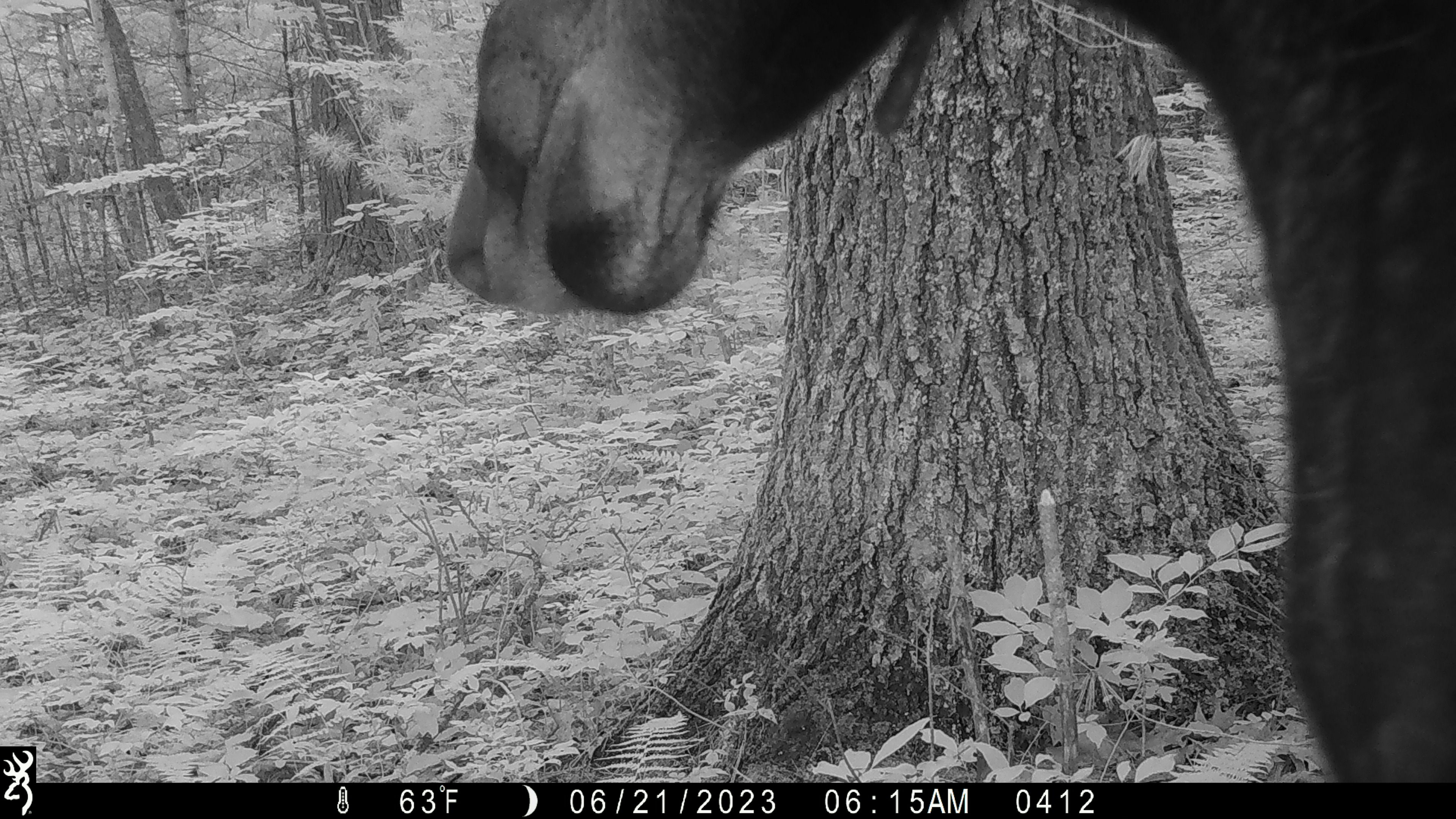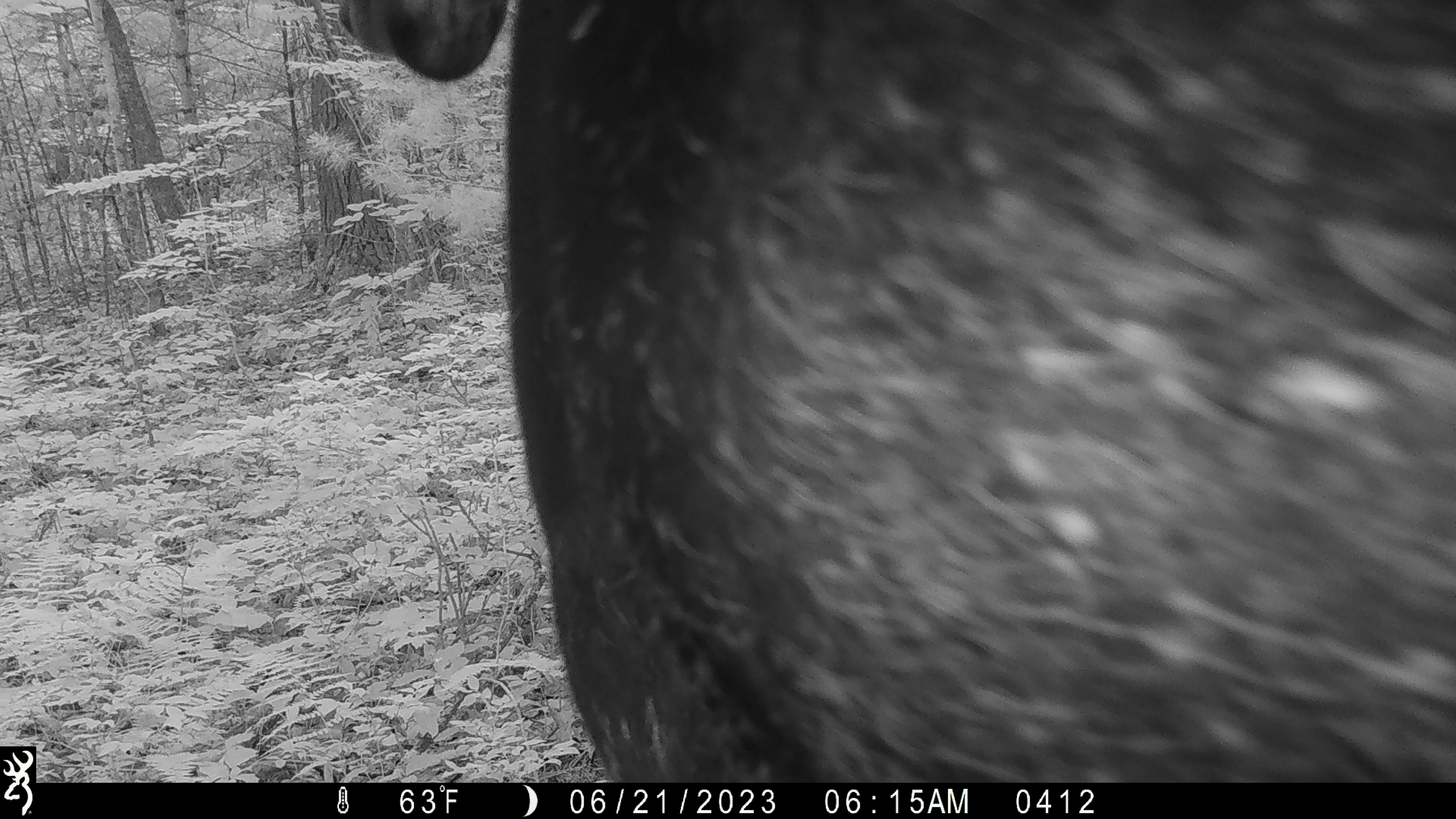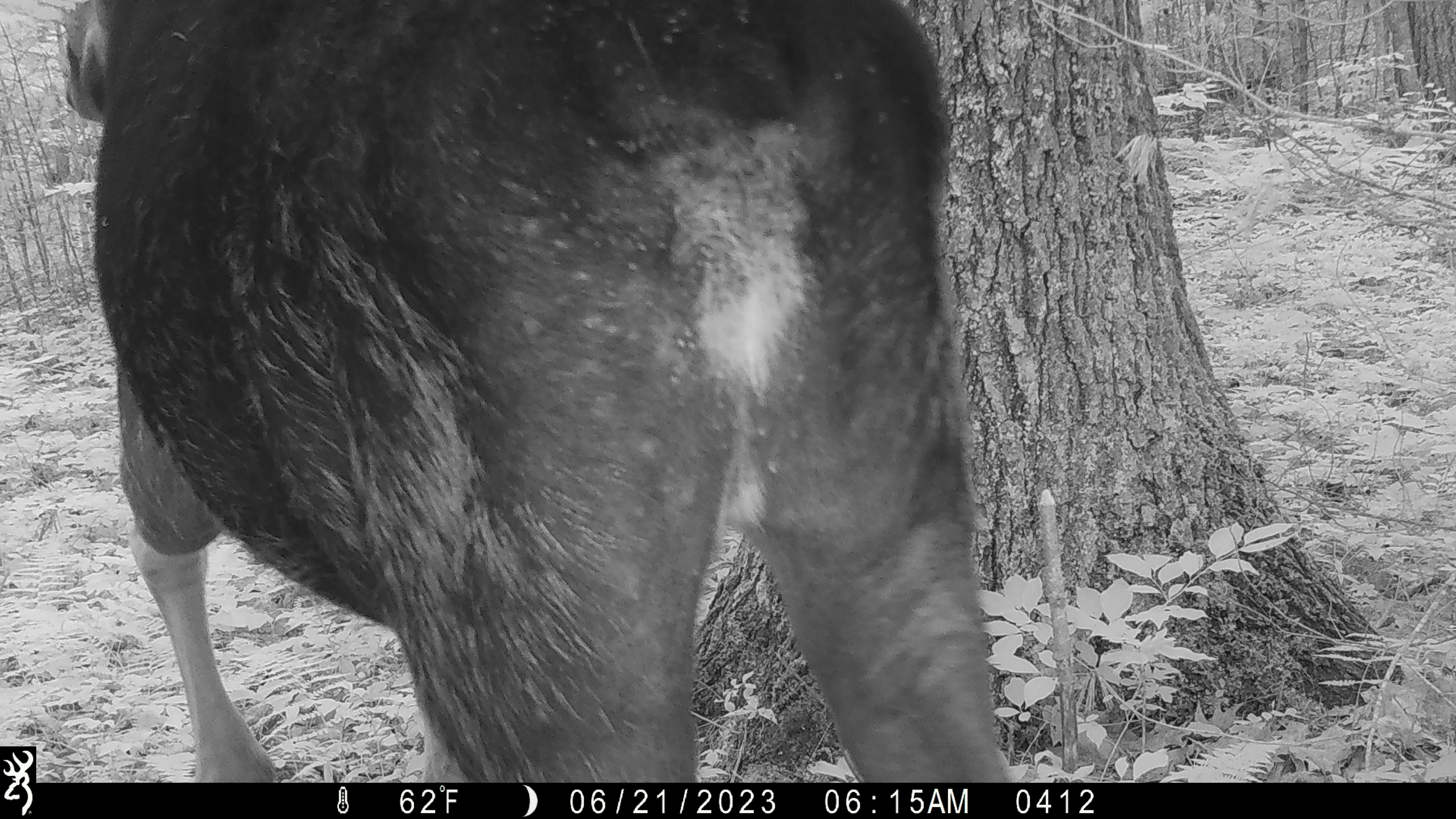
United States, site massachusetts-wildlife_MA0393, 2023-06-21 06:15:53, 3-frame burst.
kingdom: Animalia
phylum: Chordata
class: Mammalia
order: Artiodactyla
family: Cervidae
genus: Alces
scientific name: Alces alces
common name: moose